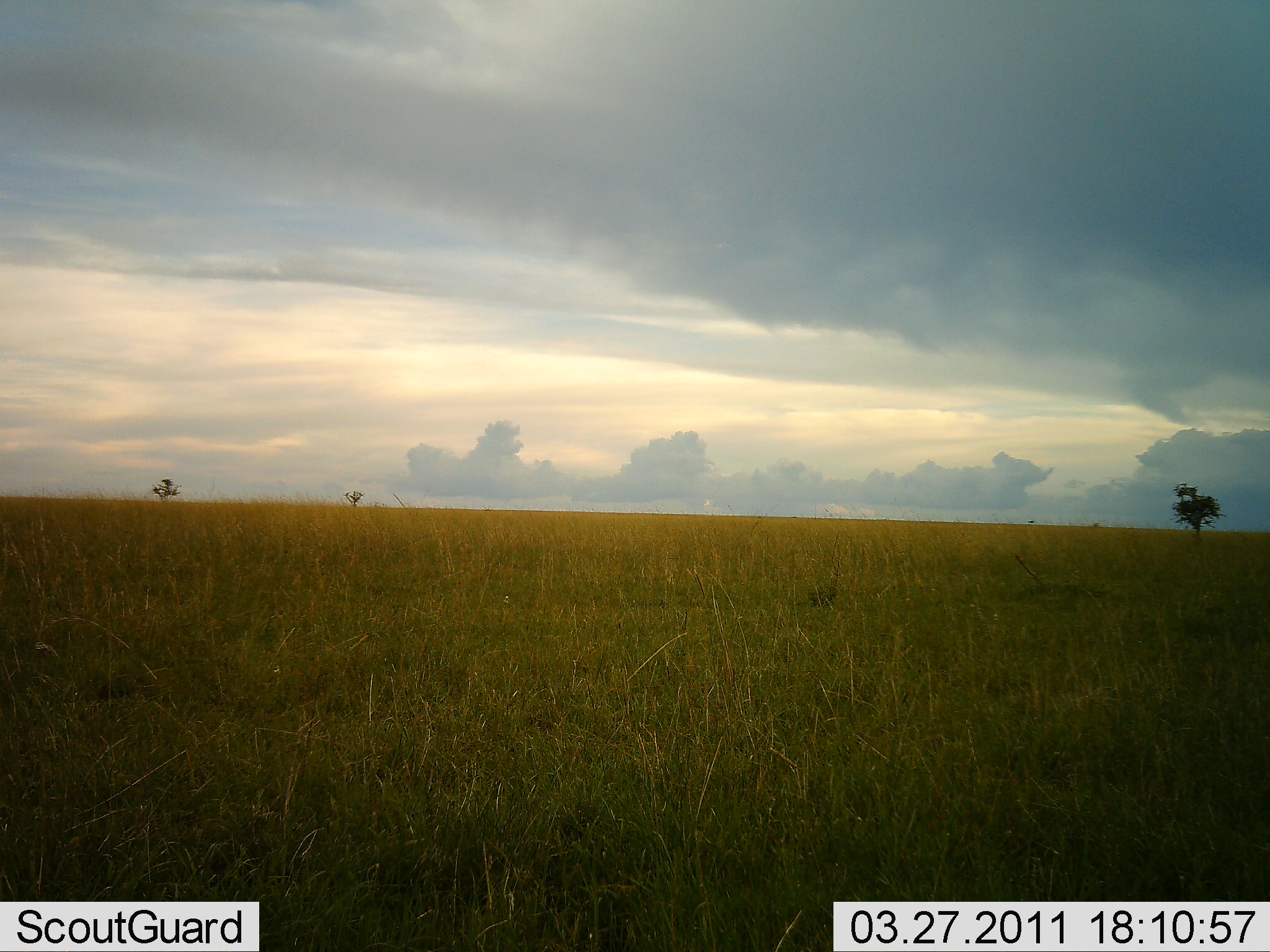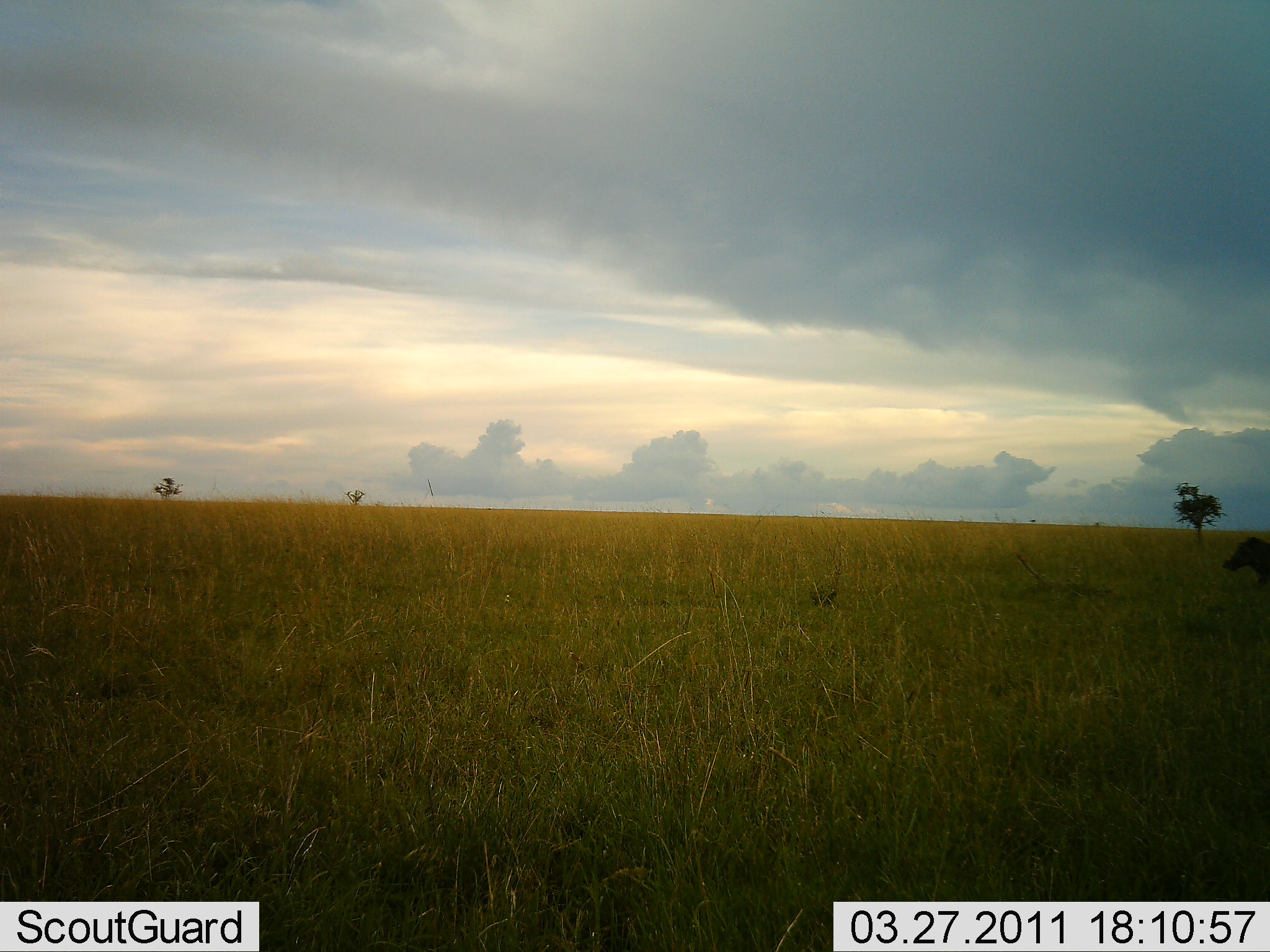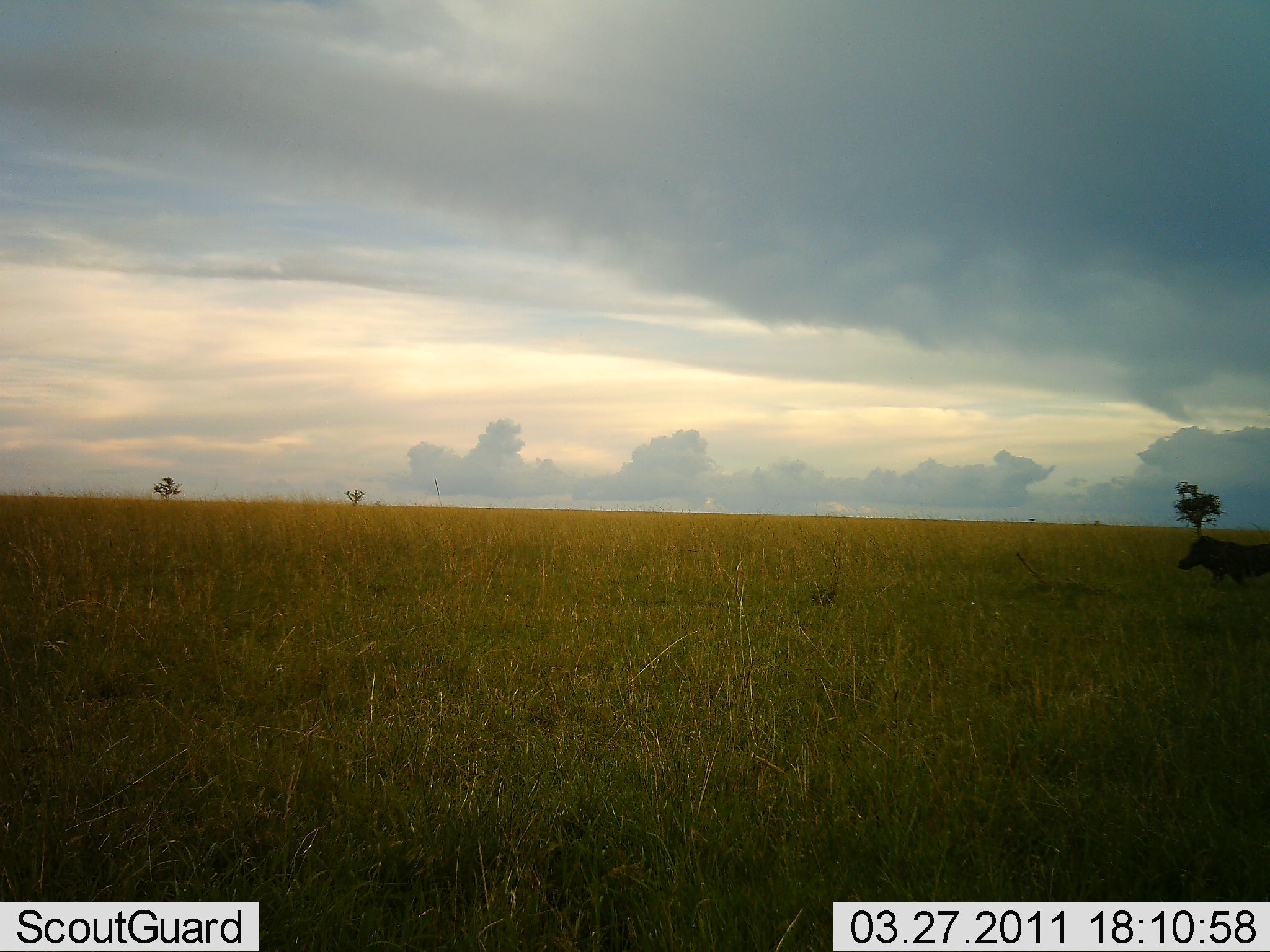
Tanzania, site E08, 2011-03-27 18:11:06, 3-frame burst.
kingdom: Animalia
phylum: Chordata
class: Mammalia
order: Artiodactyla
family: Suidae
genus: Phacochoerus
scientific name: Phacochoerus africanus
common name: warthog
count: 1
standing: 0%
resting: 0%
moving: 100%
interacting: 0%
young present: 0%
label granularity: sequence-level